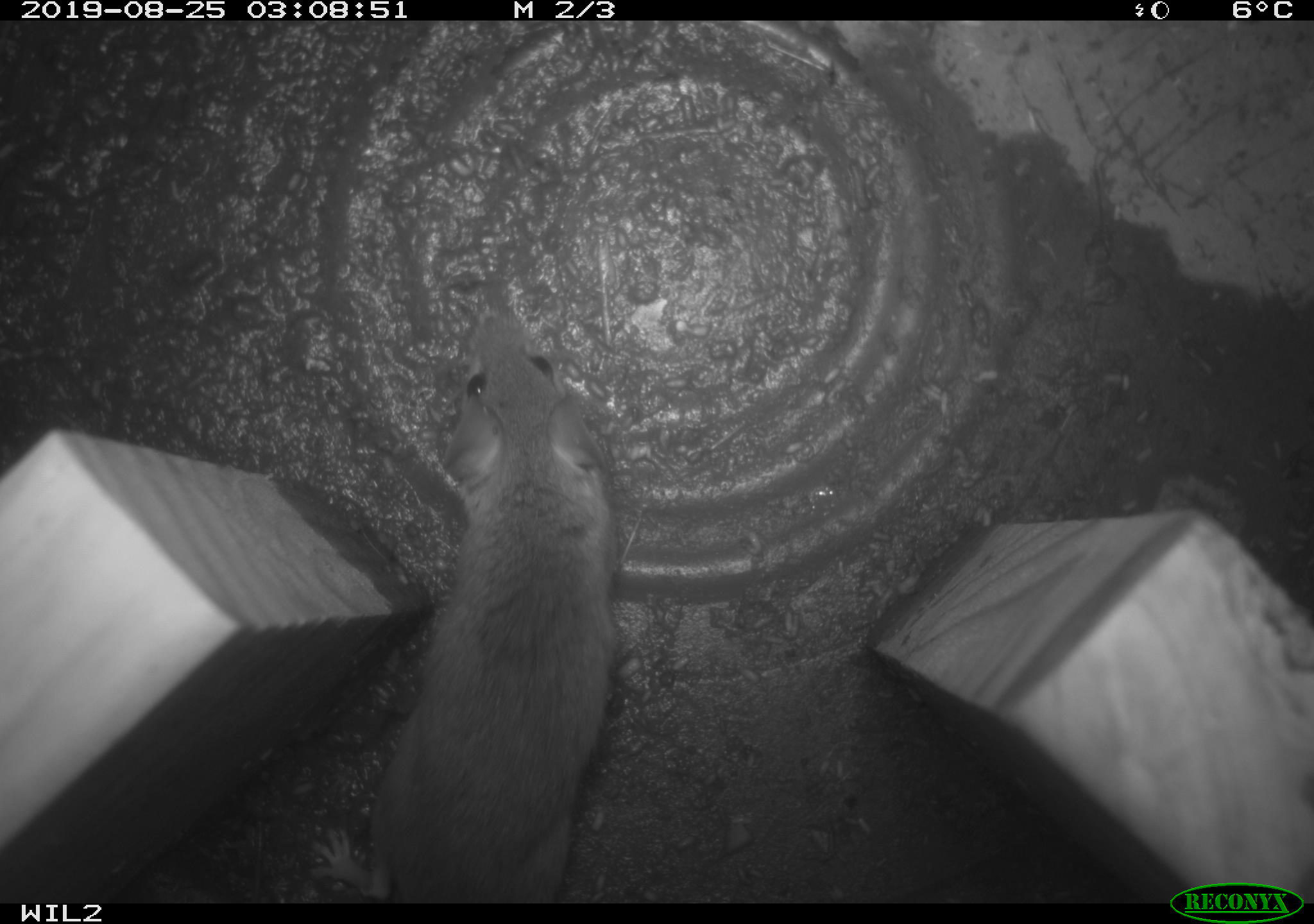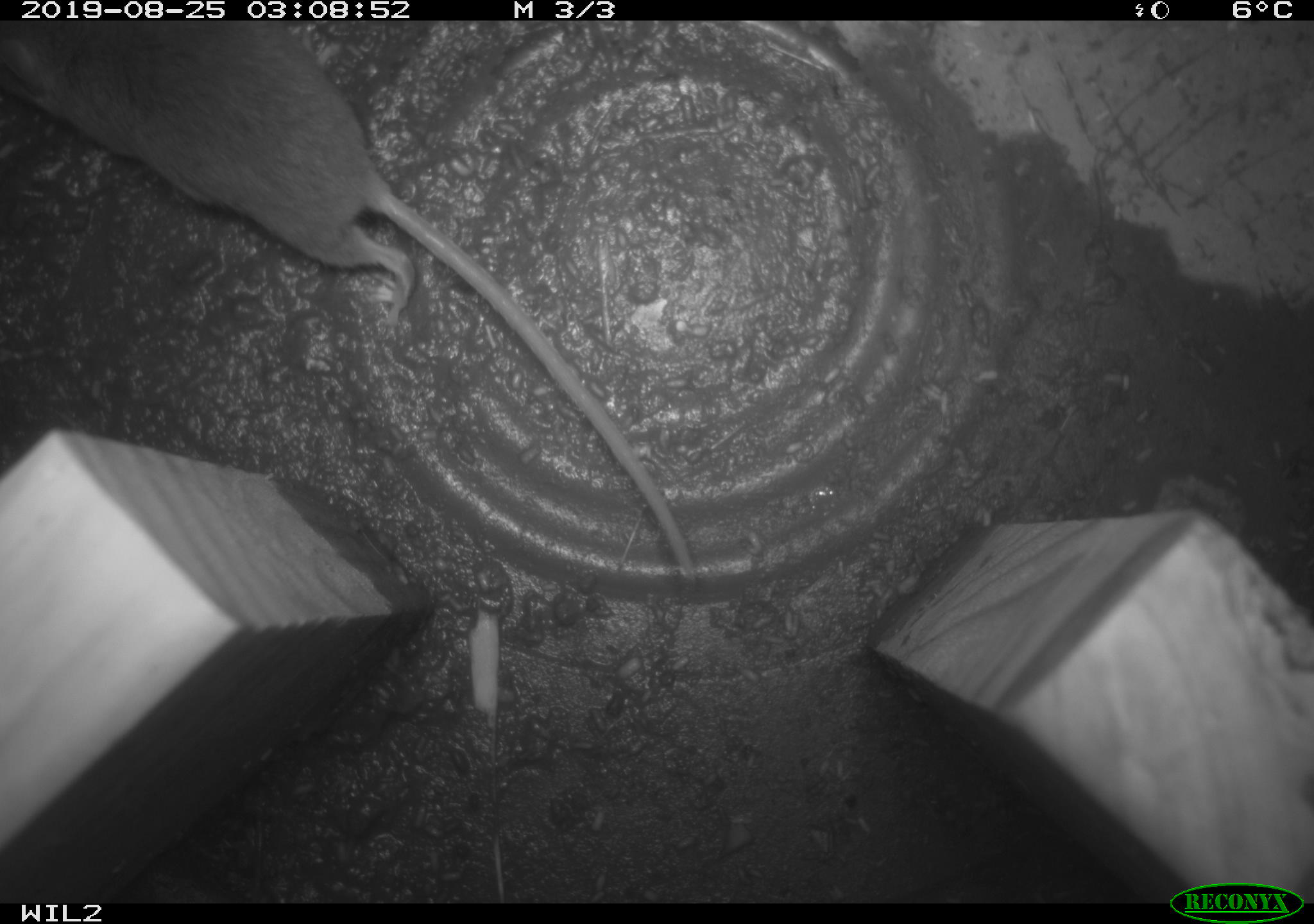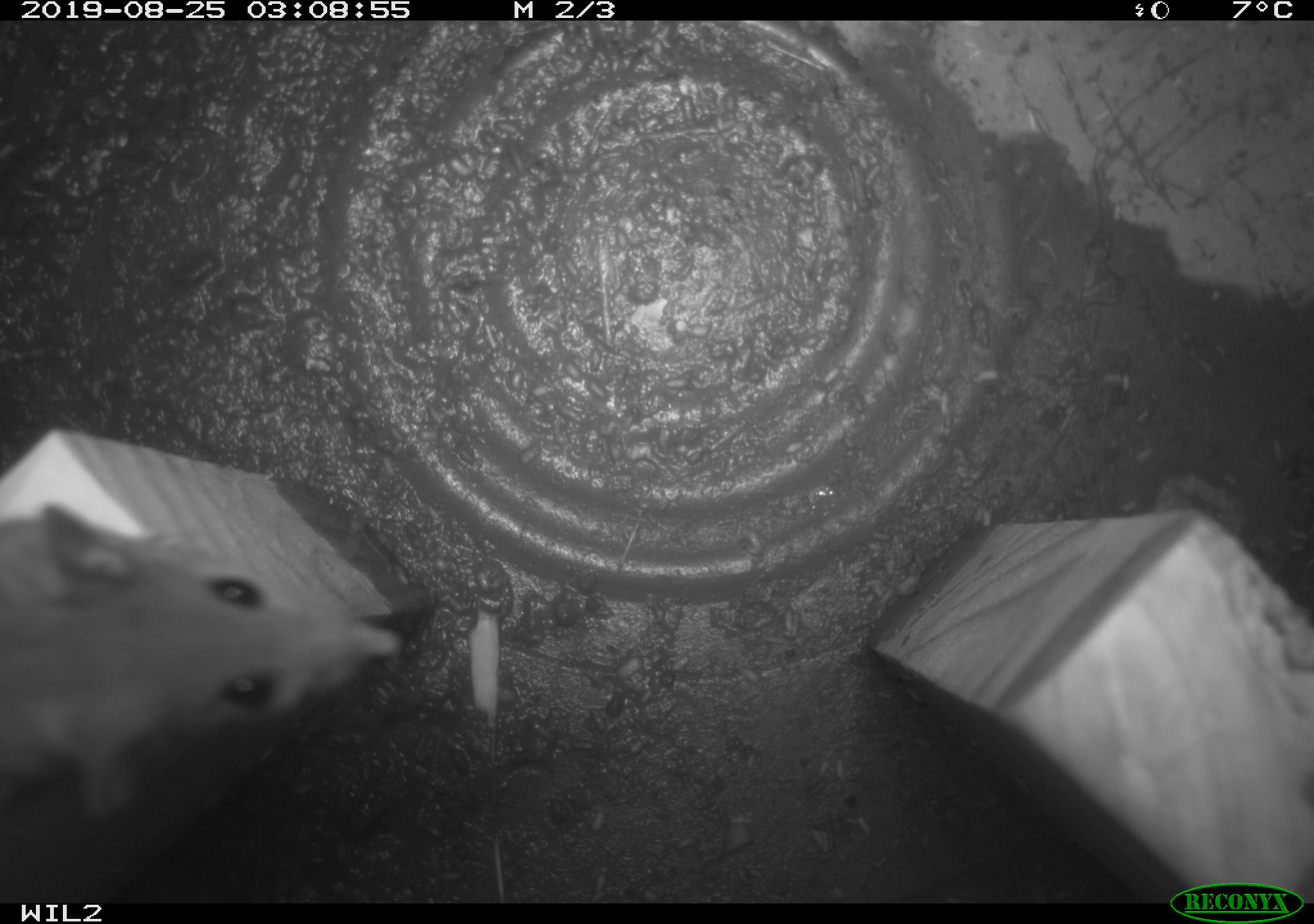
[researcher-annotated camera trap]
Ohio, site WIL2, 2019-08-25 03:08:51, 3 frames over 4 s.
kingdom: Animalia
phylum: Chordata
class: Mammalia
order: Rodentia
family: Cricetidae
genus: Peromyscus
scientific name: Peromyscus leucopus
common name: white-footed mouse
White-footed mouse (Peromyscus leucopus).